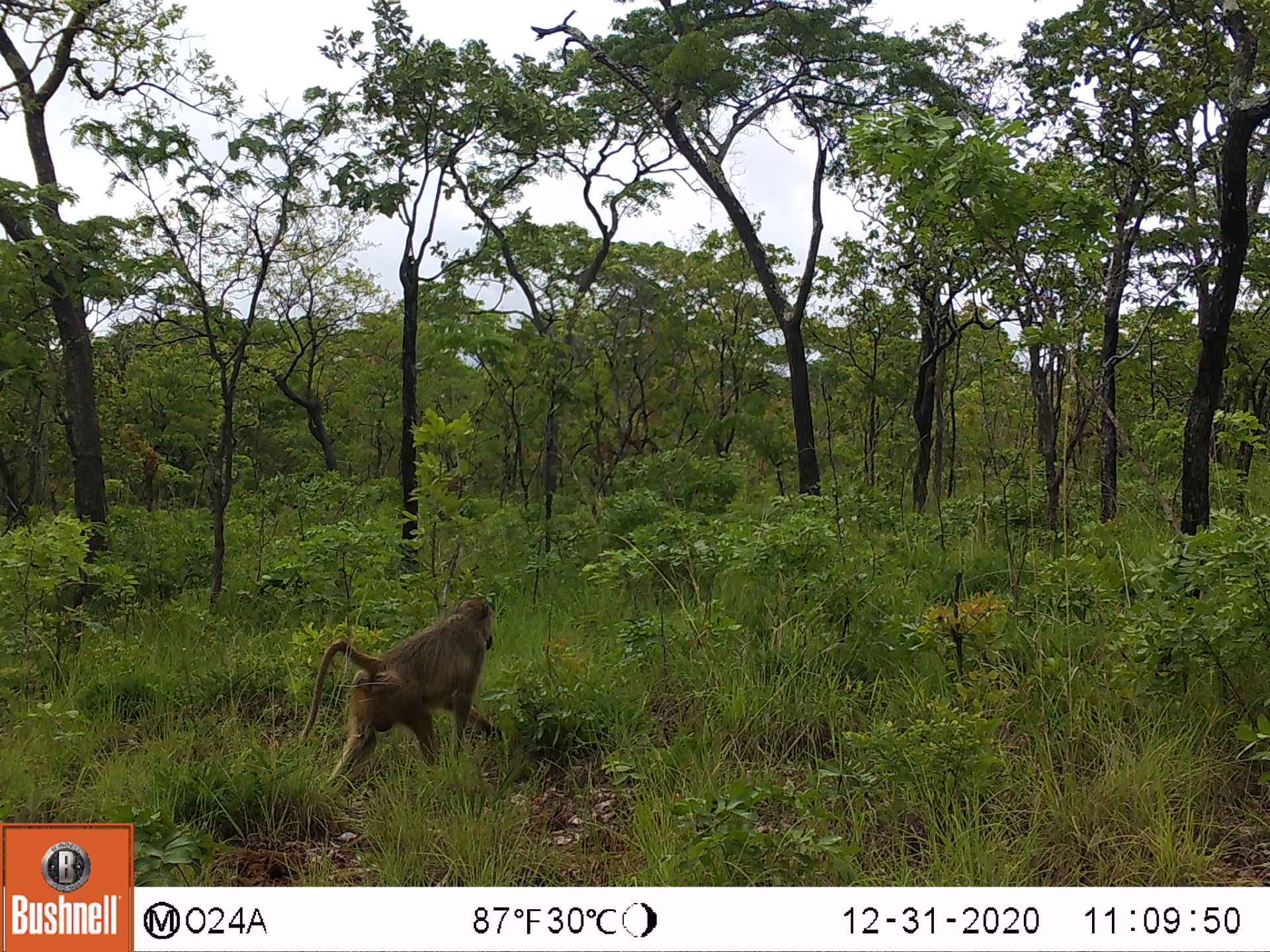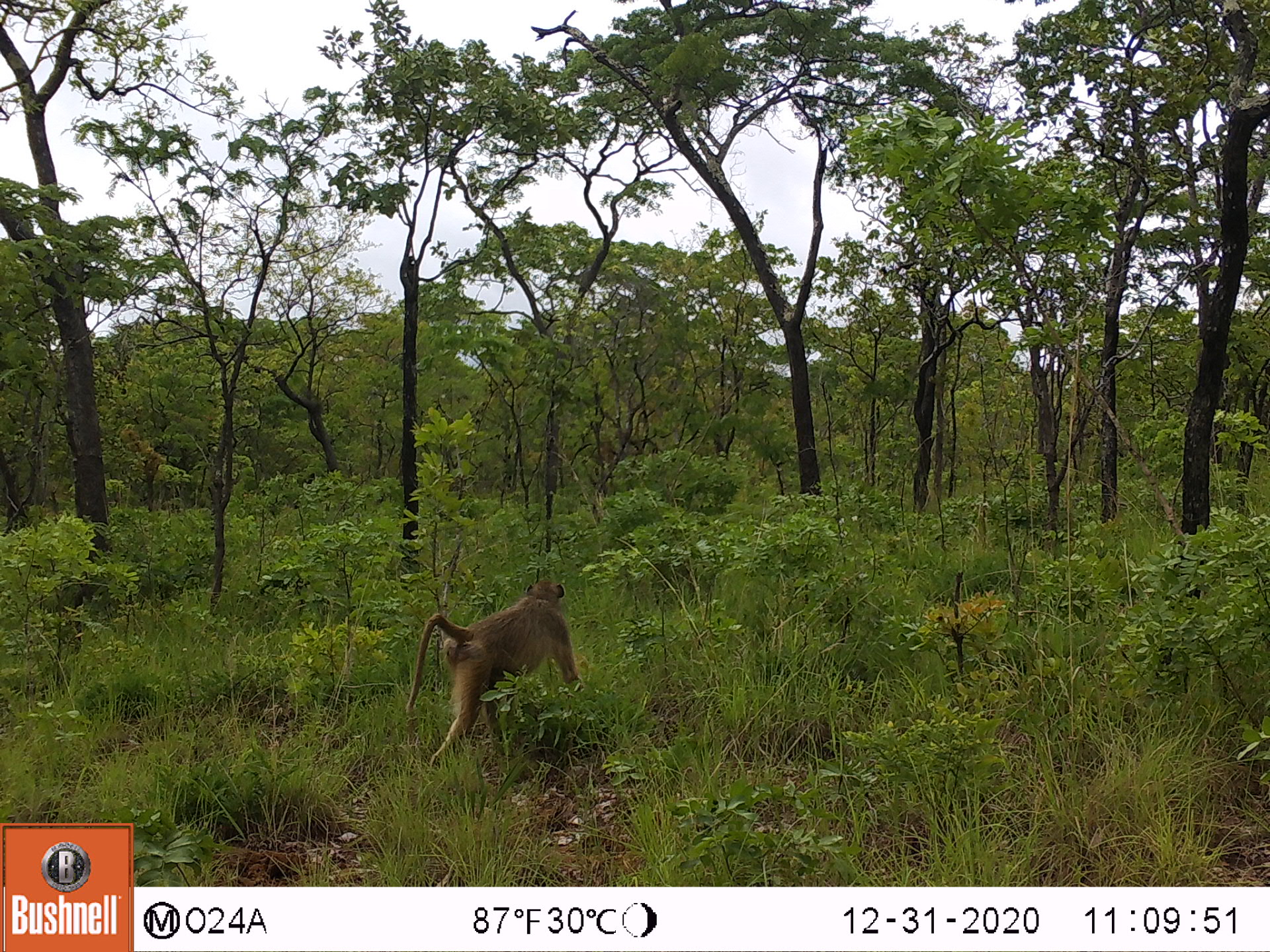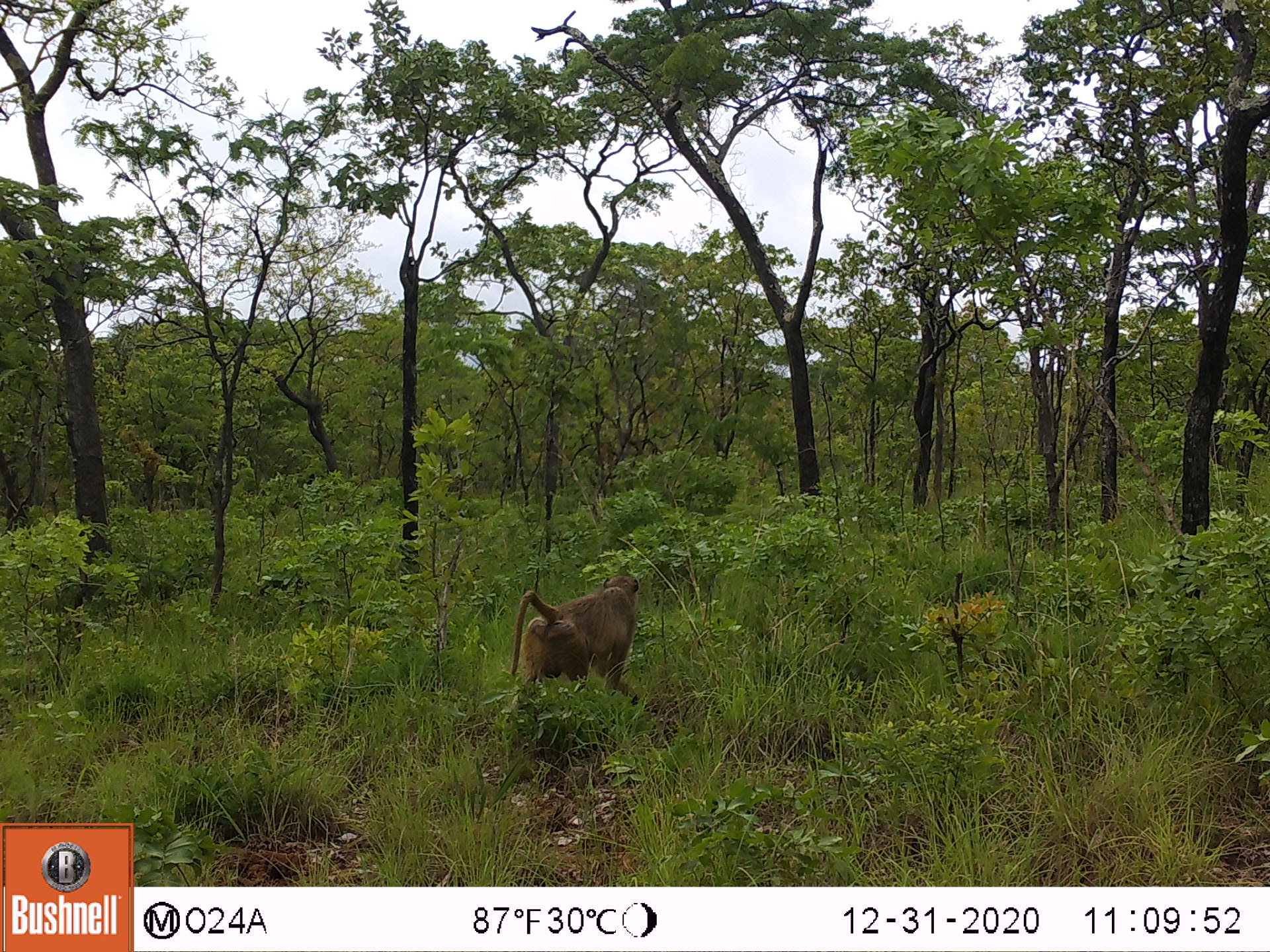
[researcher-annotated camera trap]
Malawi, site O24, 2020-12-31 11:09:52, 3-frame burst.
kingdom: Animalia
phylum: Chordata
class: Mammalia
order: Primates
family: Cercopithecidae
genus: Papio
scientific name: Papio cynocephalus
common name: yellow baboon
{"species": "yellow baboon (Papio cynocephalus)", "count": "1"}